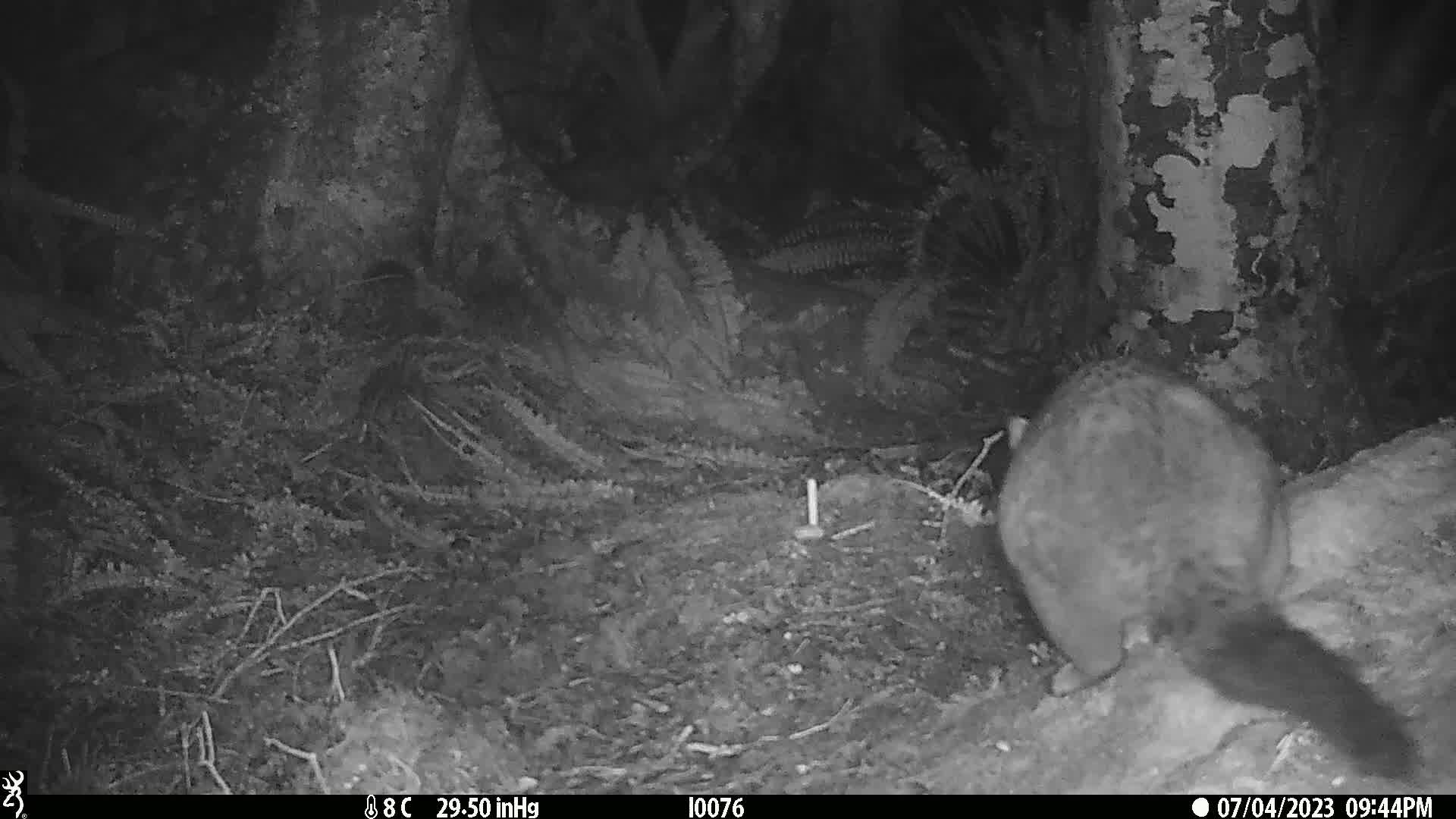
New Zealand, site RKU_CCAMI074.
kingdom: Animalia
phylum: Chordata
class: Mammalia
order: Diprotodontia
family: Phalangeridae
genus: Trichosurus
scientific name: Trichosurus vulpecula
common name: common brushtail possum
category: possum